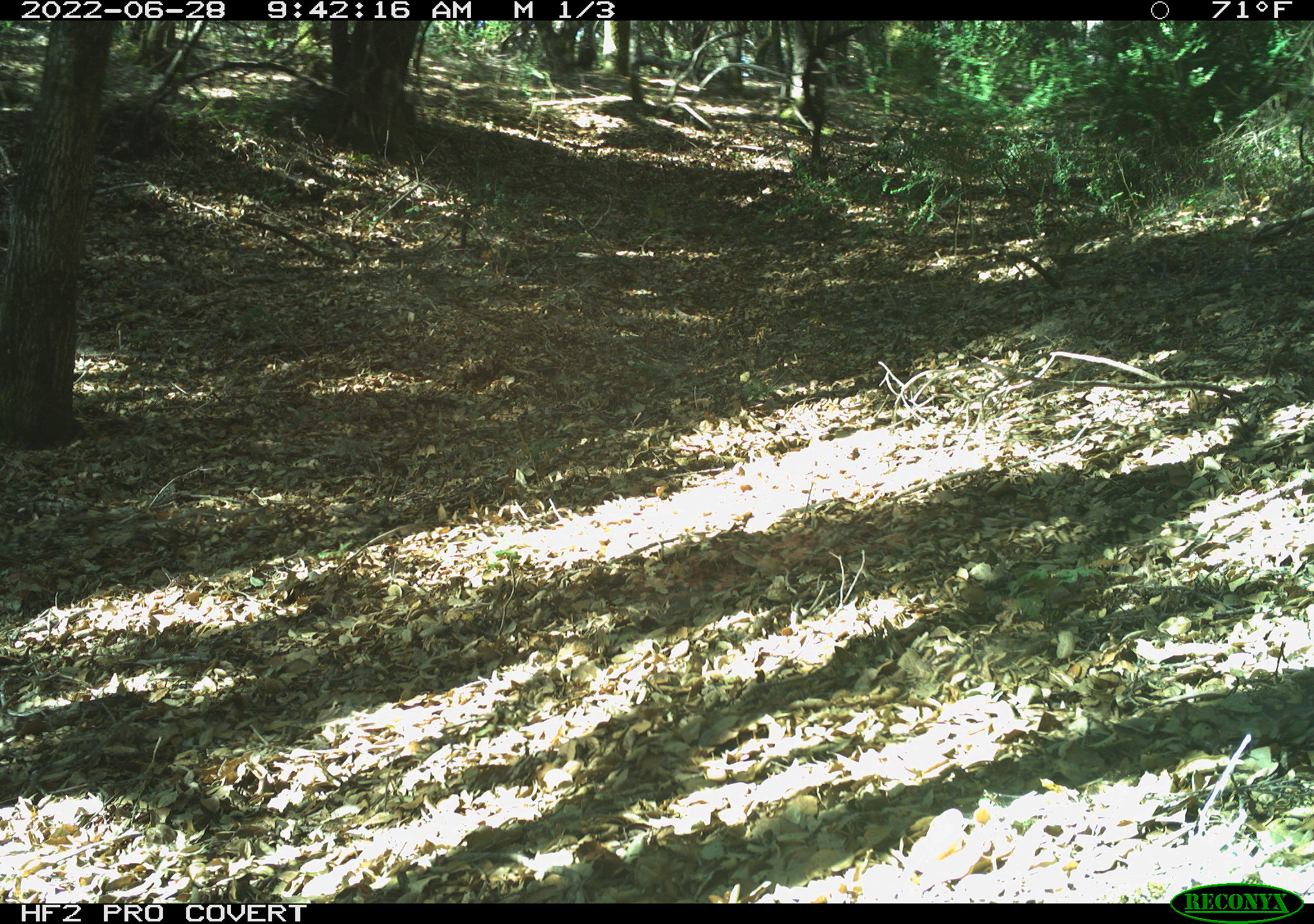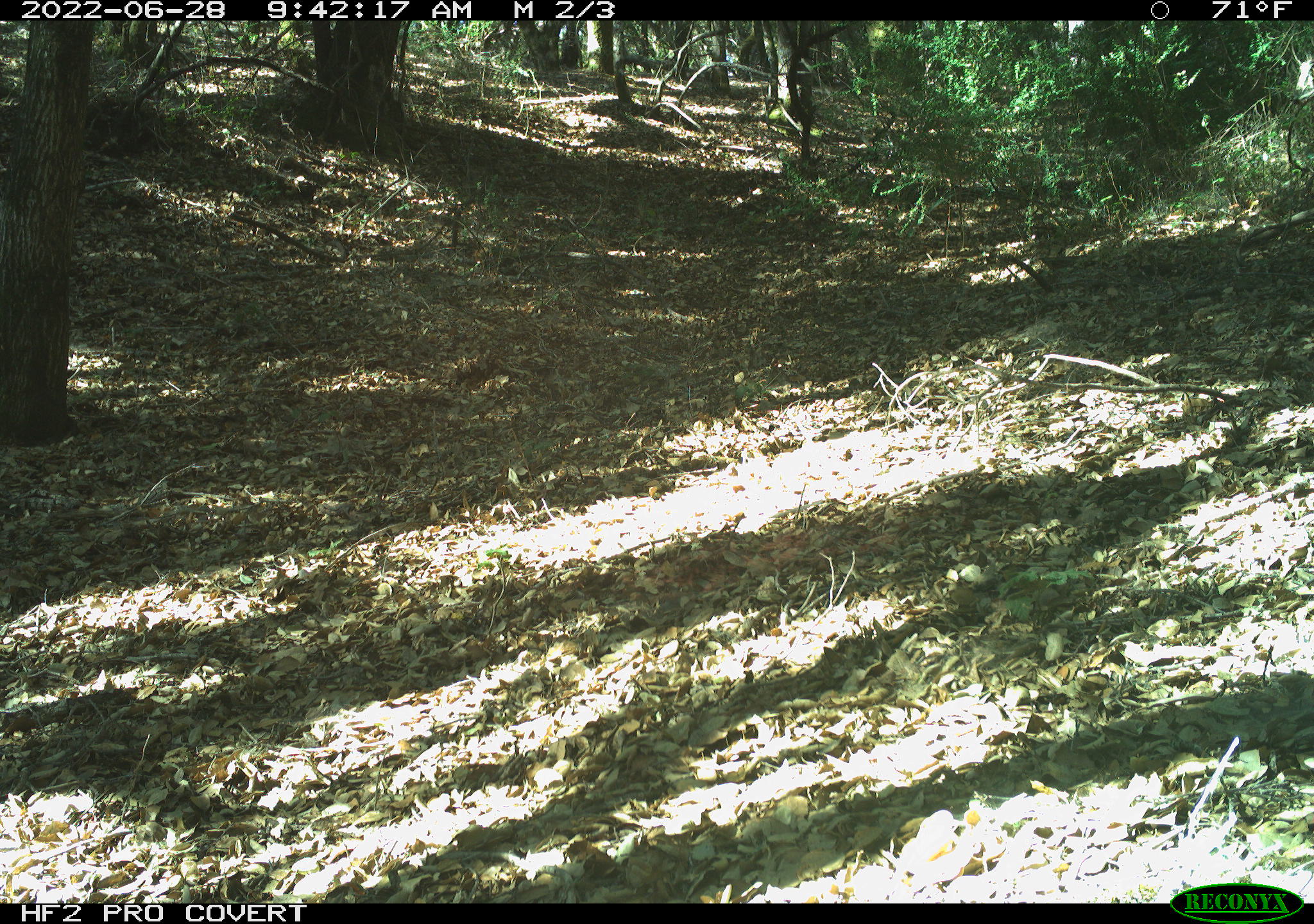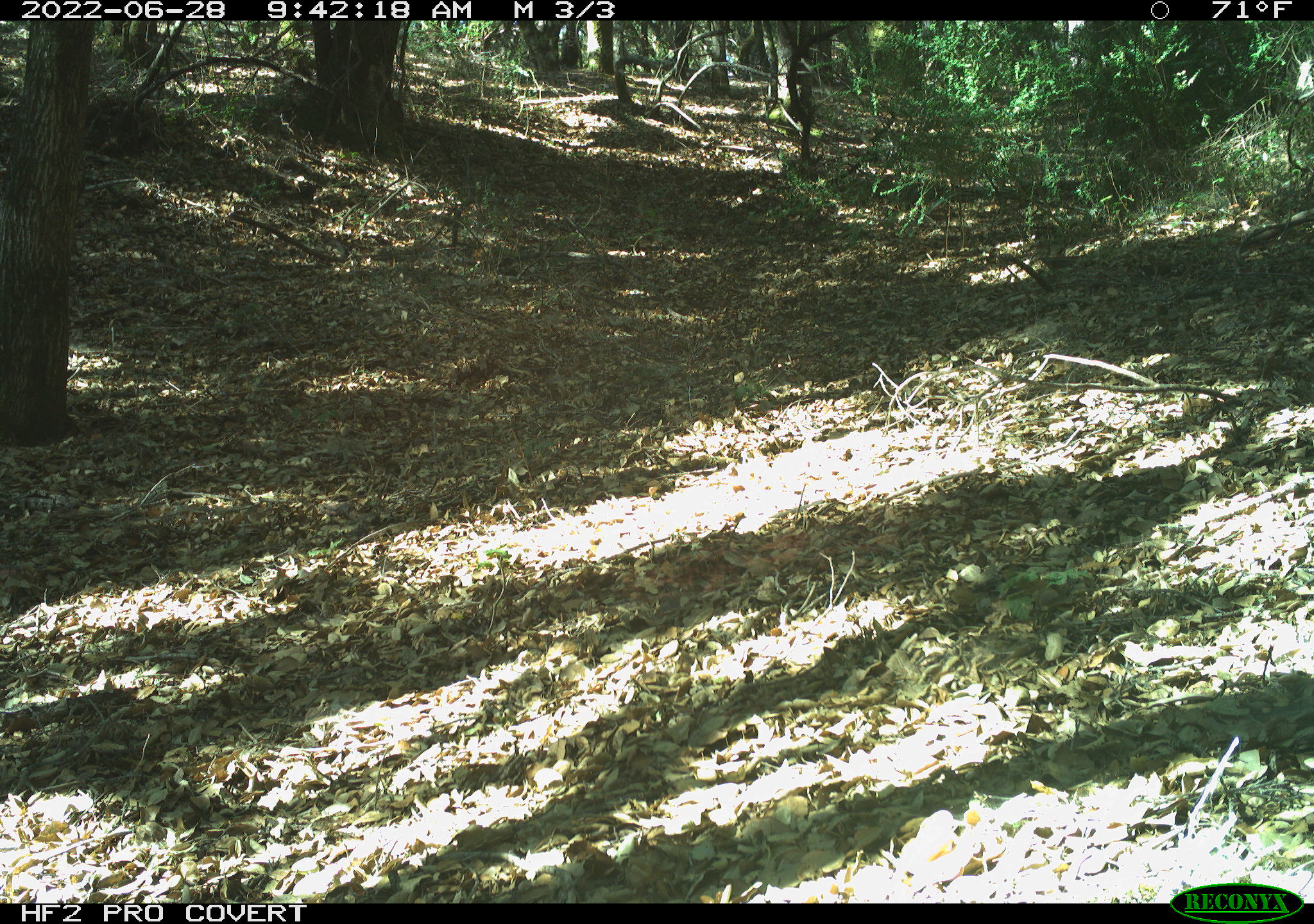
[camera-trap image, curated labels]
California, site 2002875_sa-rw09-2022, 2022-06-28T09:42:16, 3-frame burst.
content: unidentified animal